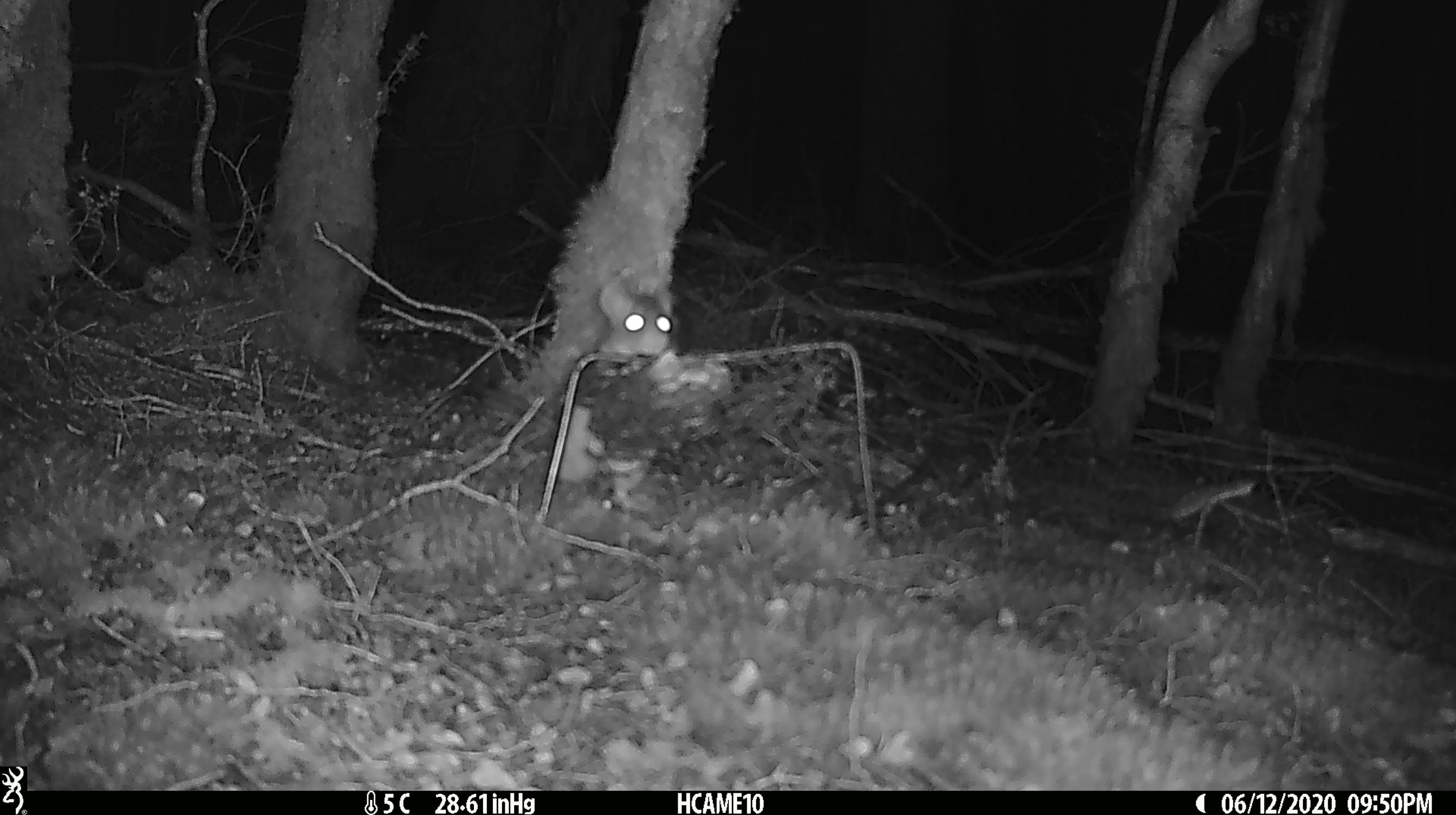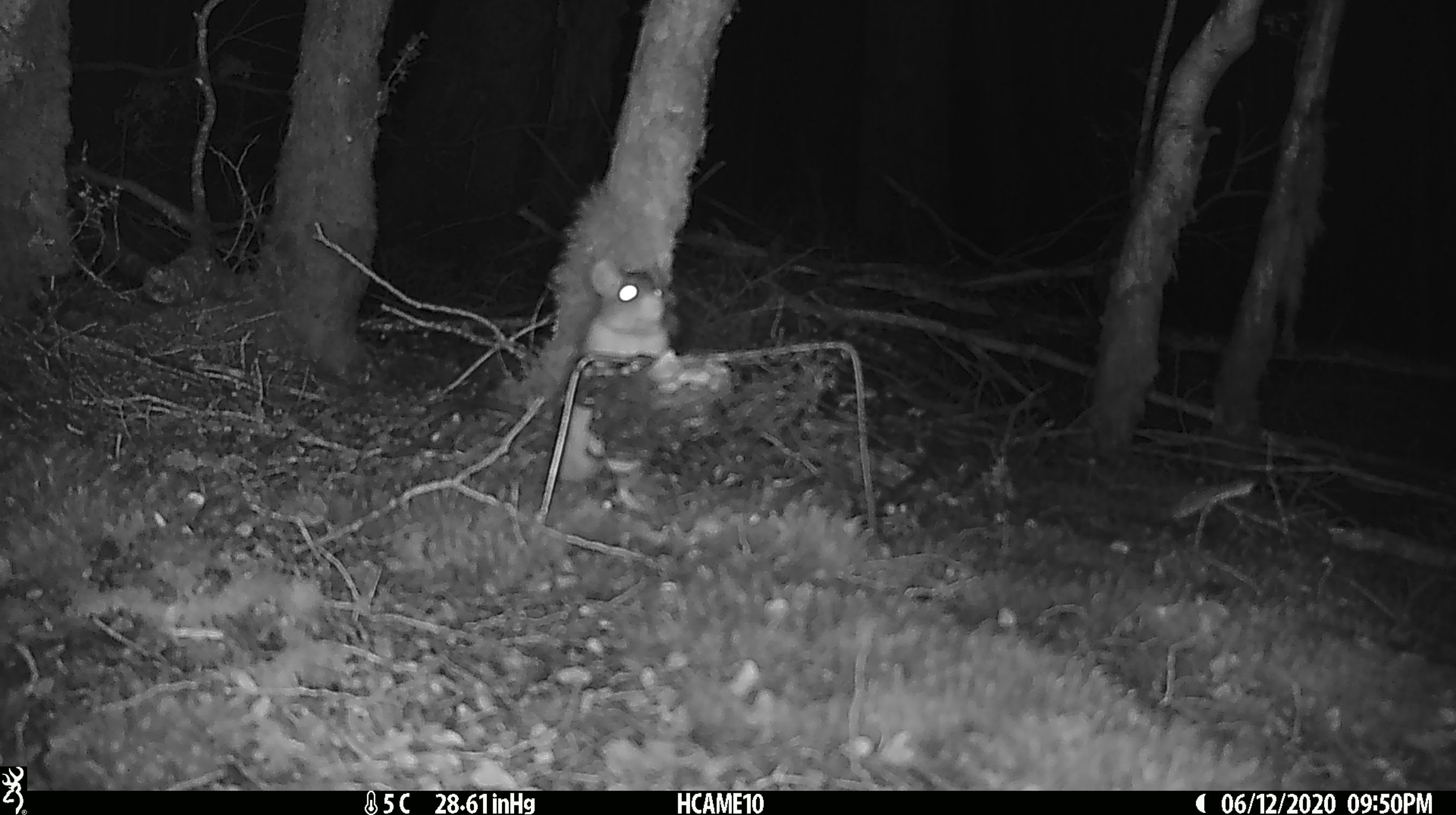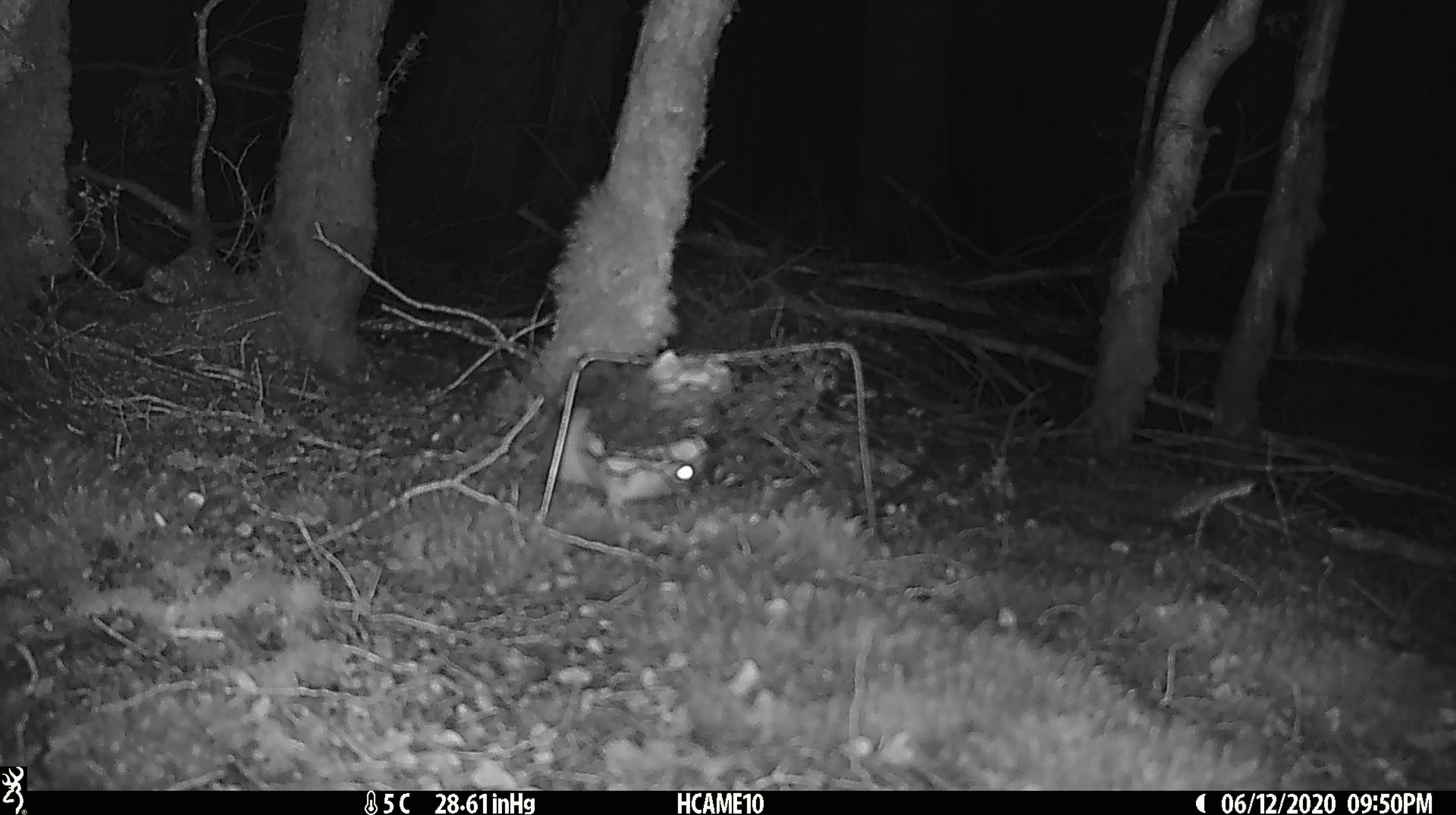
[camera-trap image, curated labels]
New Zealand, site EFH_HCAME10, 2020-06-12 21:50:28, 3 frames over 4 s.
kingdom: Animalia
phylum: Chordata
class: Mammalia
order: Rodentia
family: Muridae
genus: Rattus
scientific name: Rattus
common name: rat